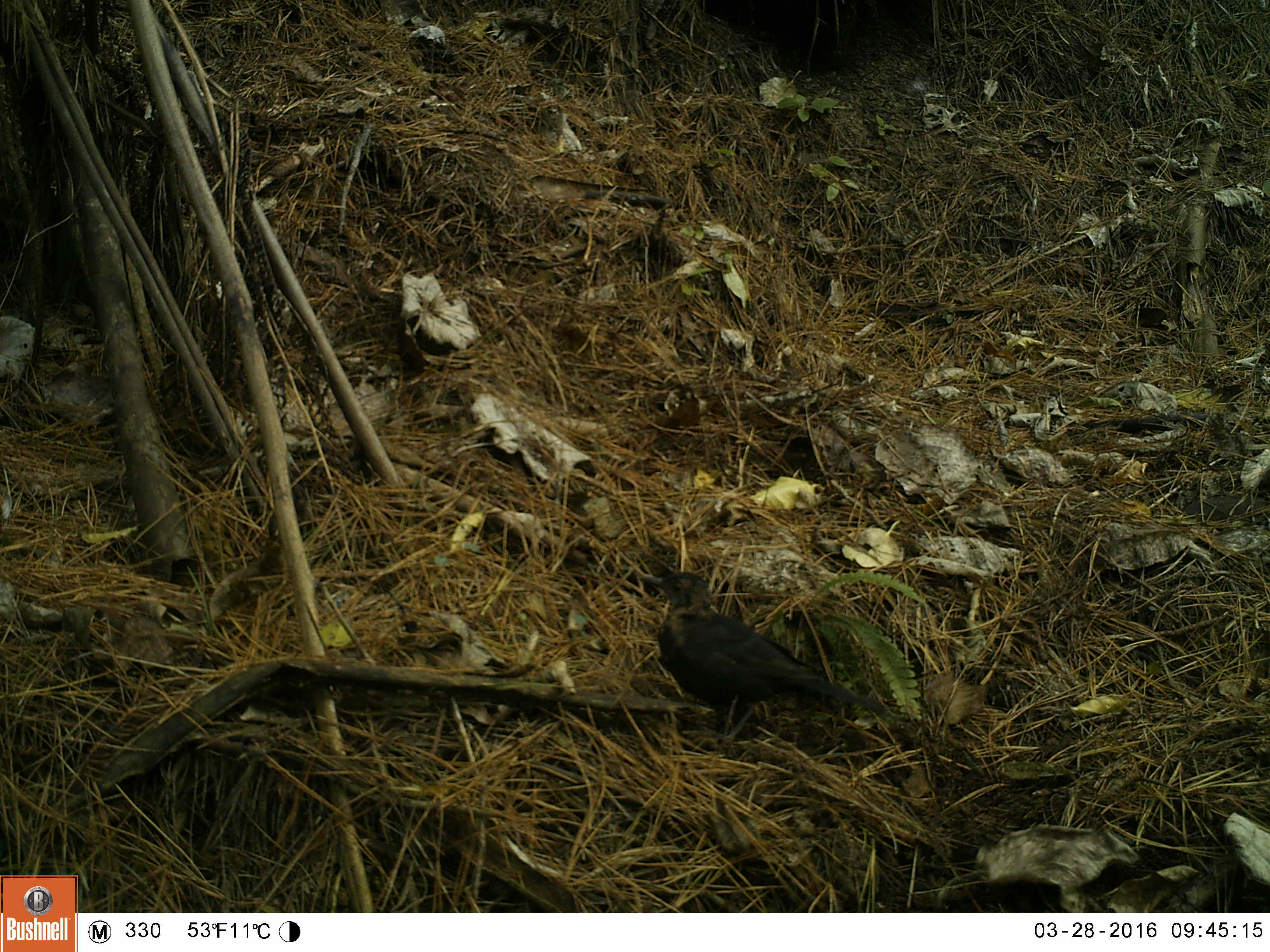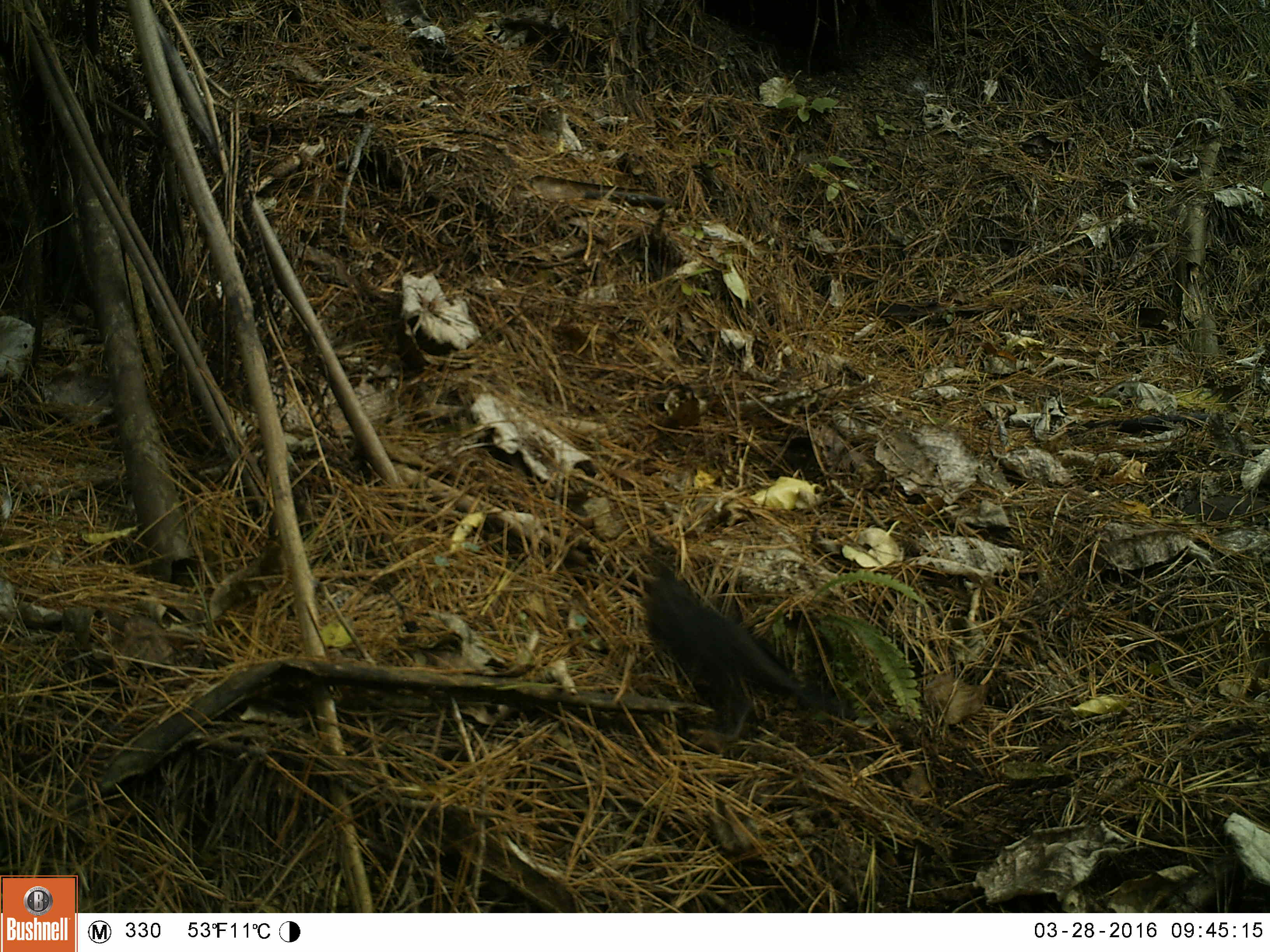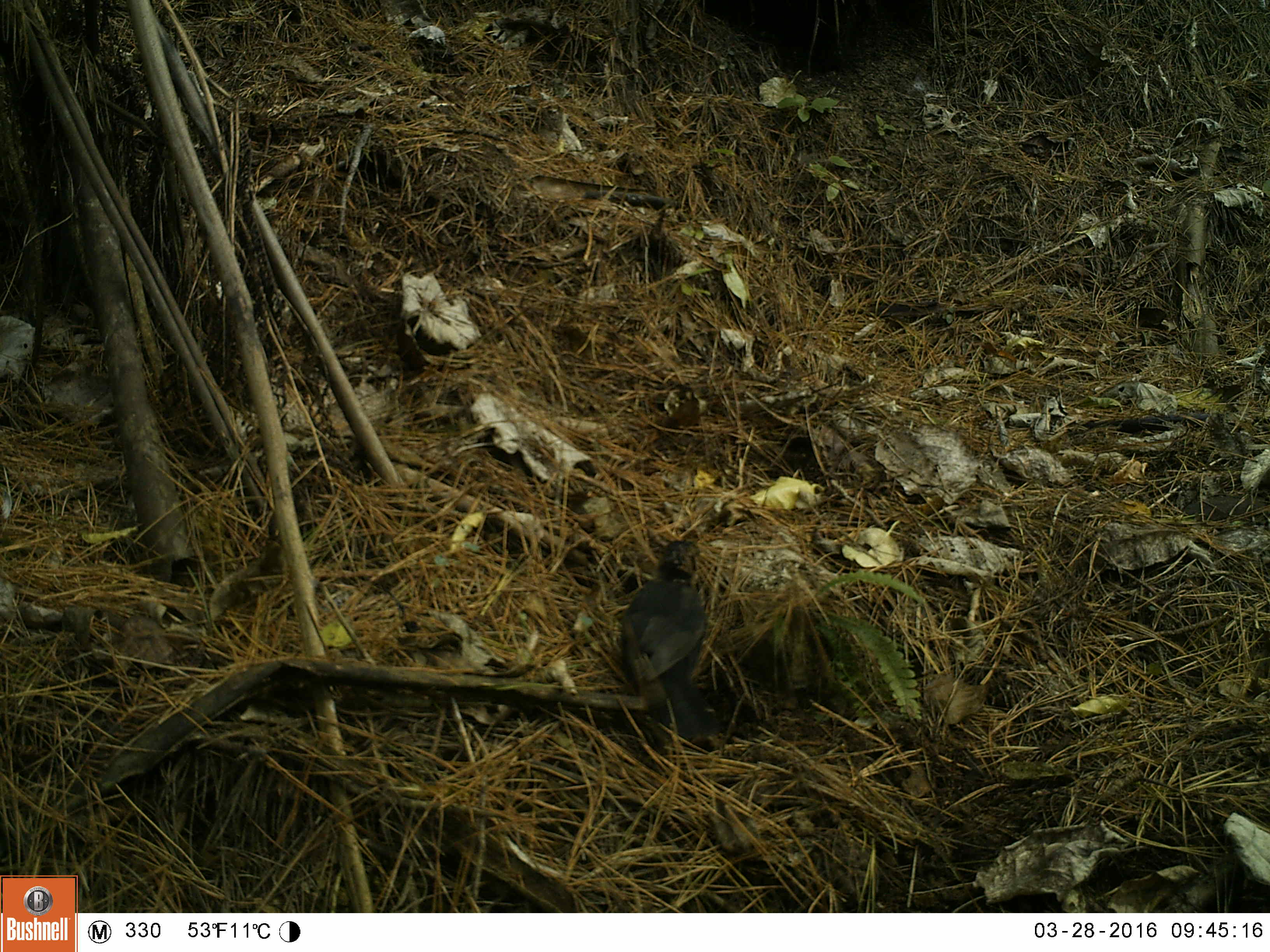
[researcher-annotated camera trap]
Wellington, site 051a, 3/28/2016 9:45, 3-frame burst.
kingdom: Animalia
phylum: Chordata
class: Aves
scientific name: Aves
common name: bird